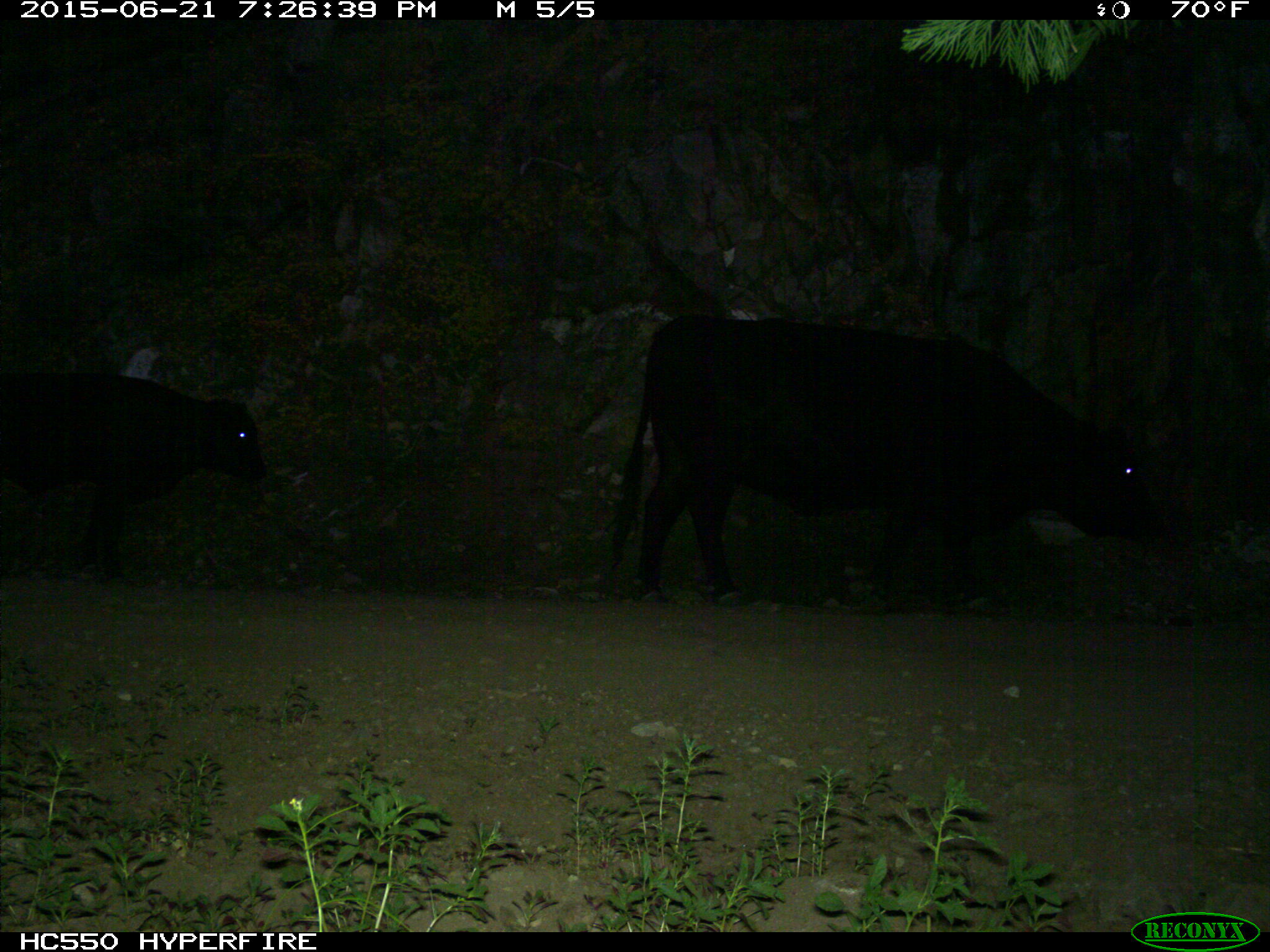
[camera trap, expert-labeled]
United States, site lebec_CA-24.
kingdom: Animalia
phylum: Chordata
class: Mammalia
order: Artiodactyla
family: Bovidae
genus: Bos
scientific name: Bos taurus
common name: domestic cow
Bos taurus (domestic cow).